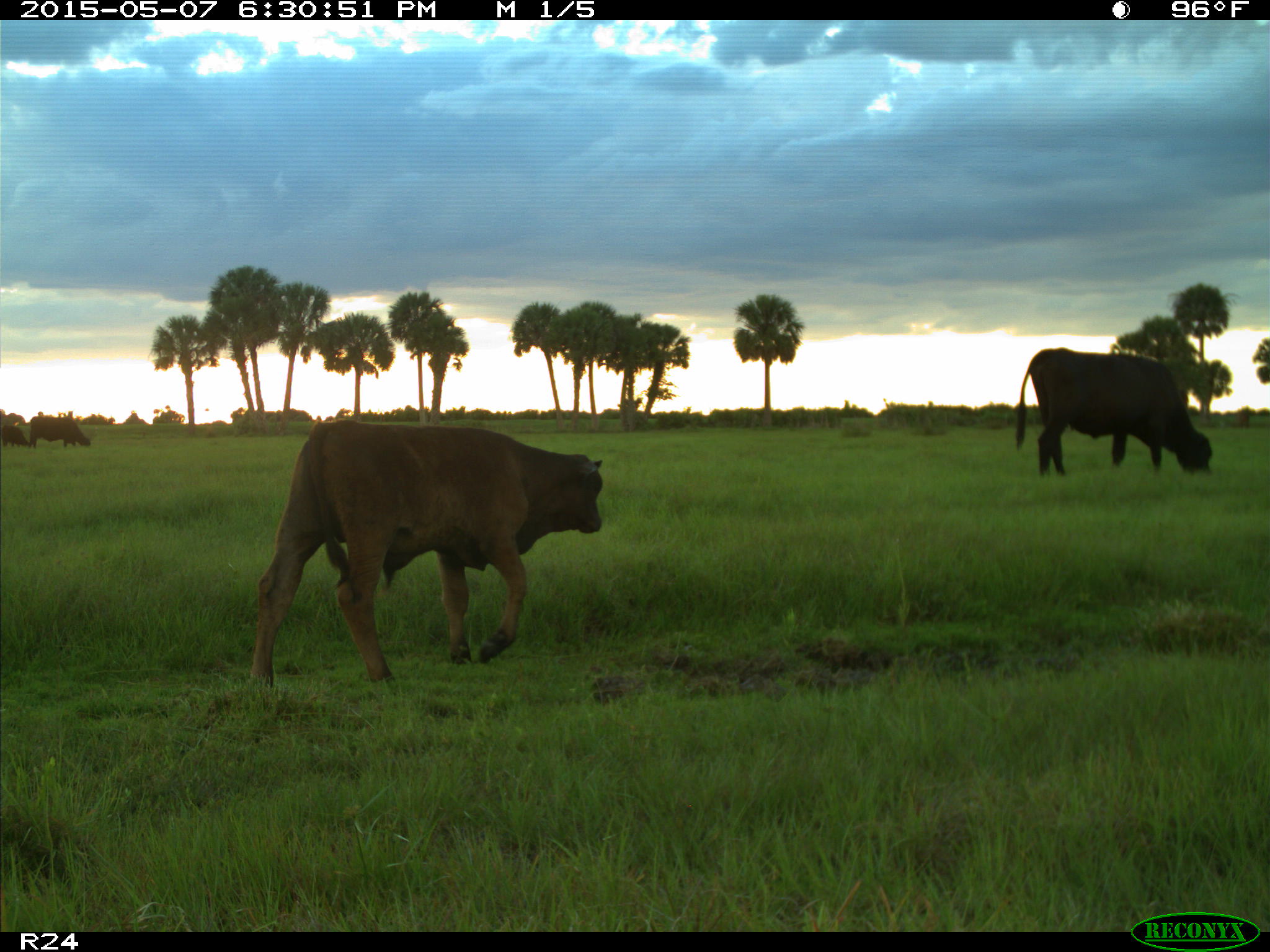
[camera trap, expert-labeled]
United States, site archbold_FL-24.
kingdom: Animalia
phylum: Chordata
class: Mammalia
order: Artiodactyla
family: Bovidae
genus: Bos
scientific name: Bos taurus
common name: domestic cow